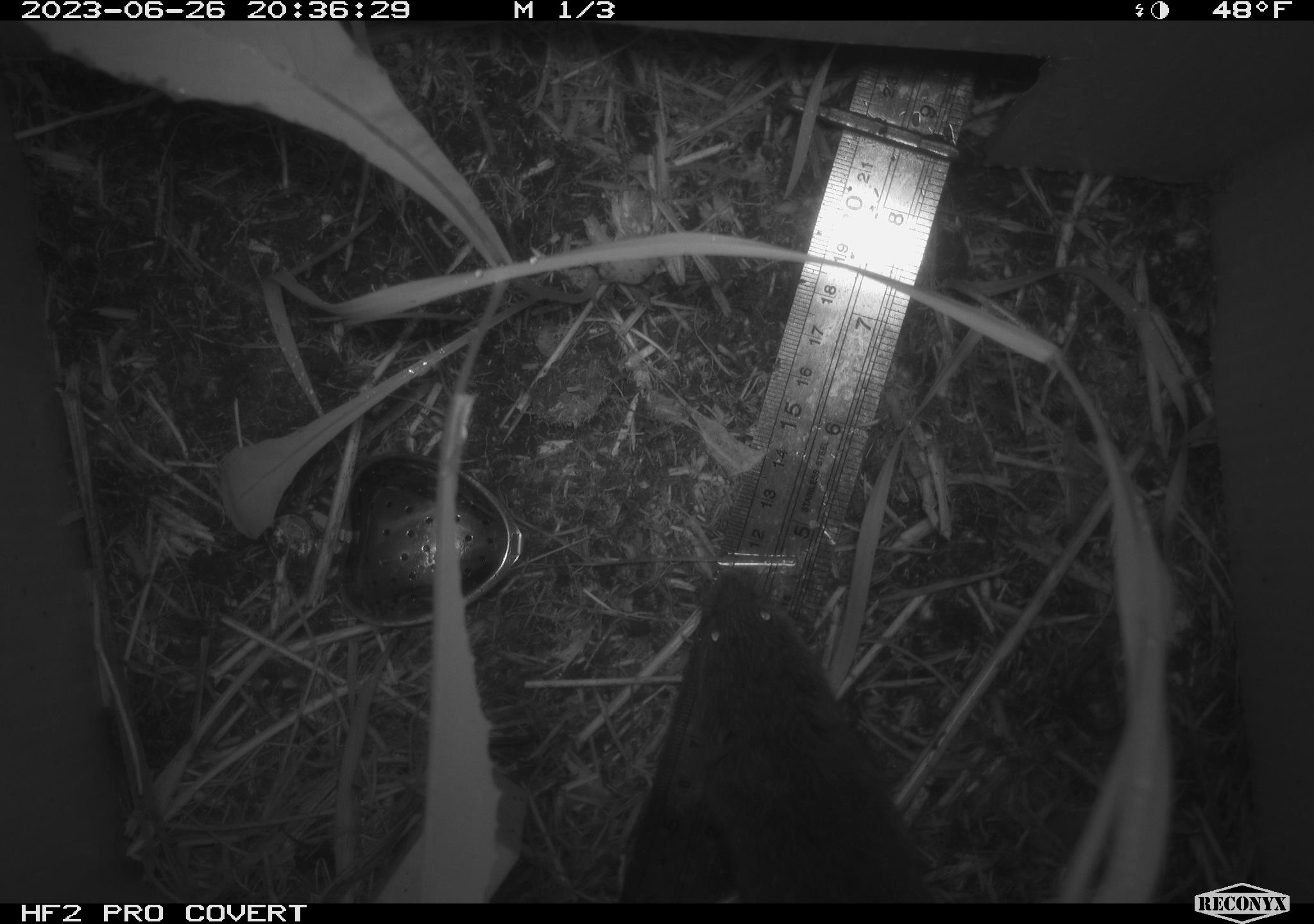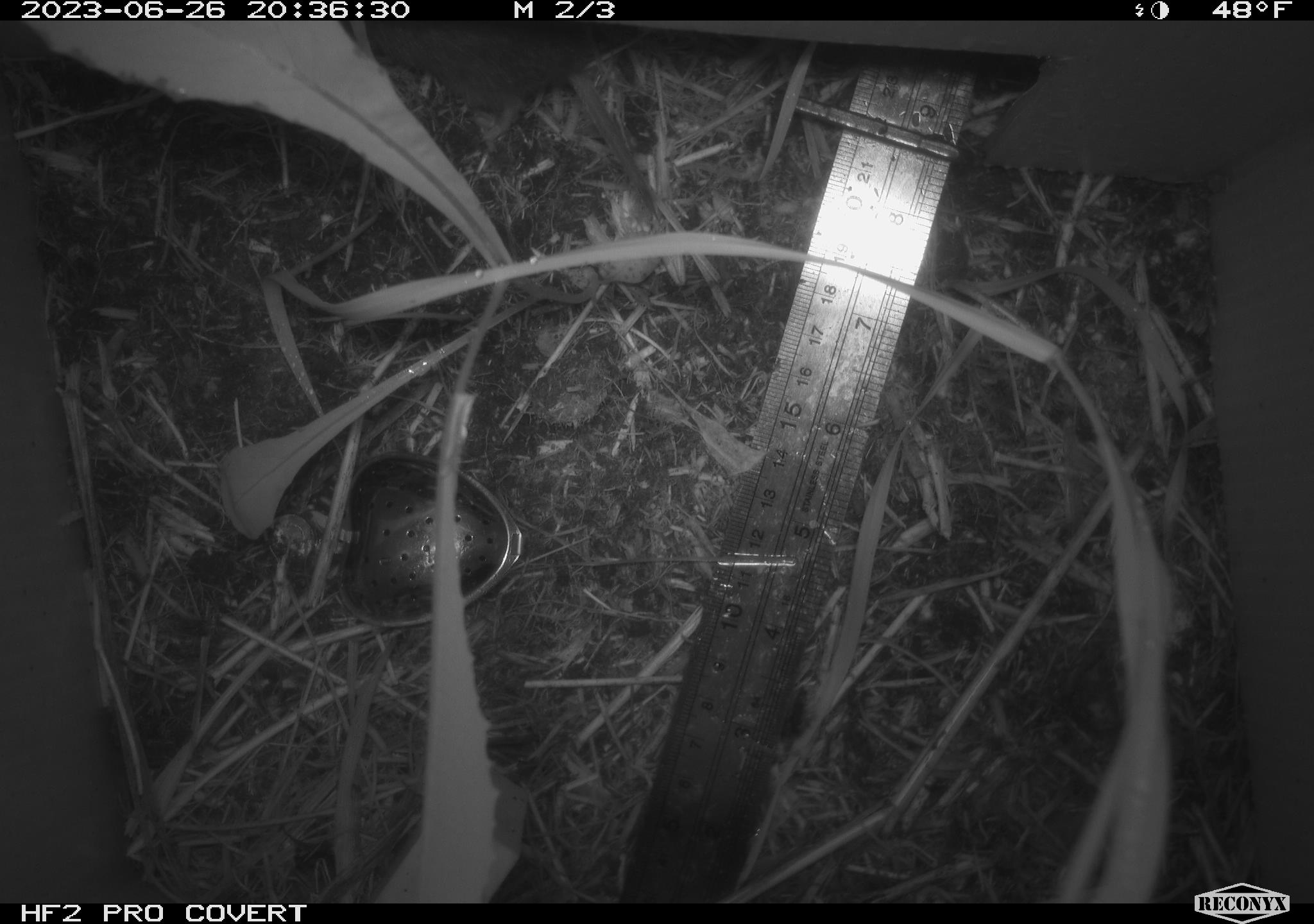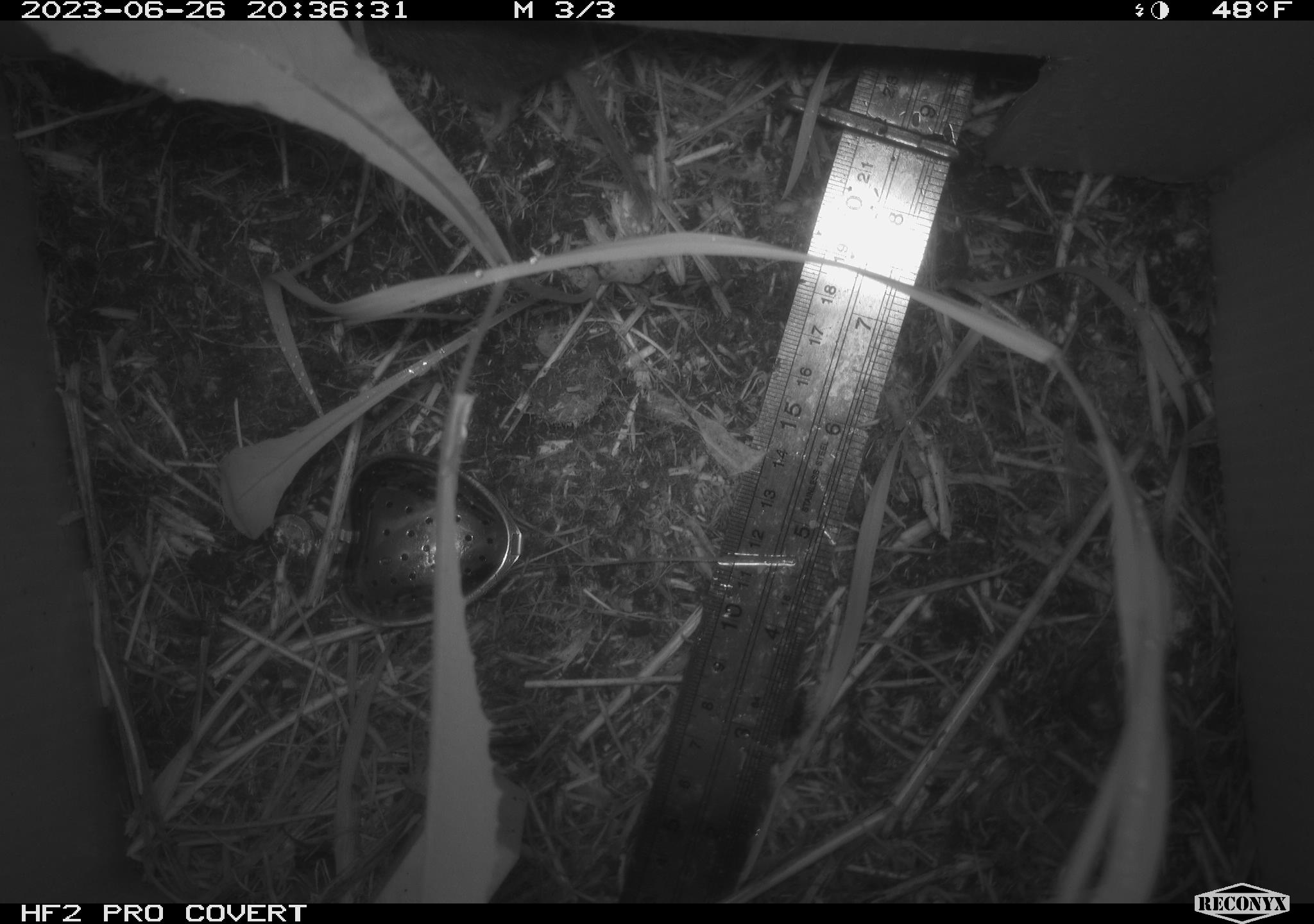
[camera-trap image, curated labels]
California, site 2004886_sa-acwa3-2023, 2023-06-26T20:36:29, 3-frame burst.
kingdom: Animalia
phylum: Chordata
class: Mammalia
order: Rodentia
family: Cricetidae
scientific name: Arvicolinae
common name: voles, lemmings, and muskrats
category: arvicolinae subfamily